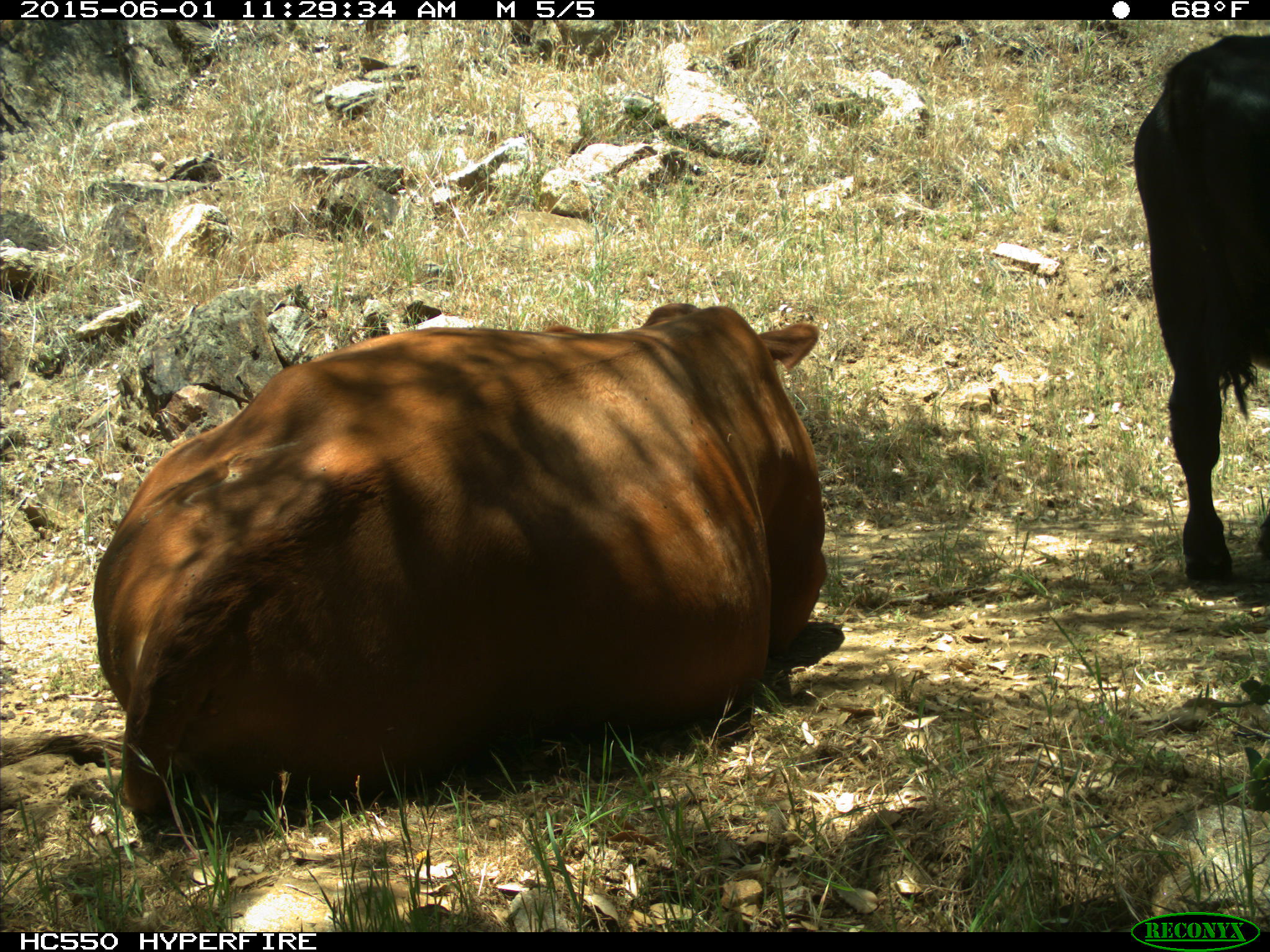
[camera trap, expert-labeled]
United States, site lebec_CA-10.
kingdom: Animalia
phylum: Chordata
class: Mammalia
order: Artiodactyla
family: Bovidae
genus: Bos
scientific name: Bos taurus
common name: domestic cow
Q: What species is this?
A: Bos taurus (domestic cow).